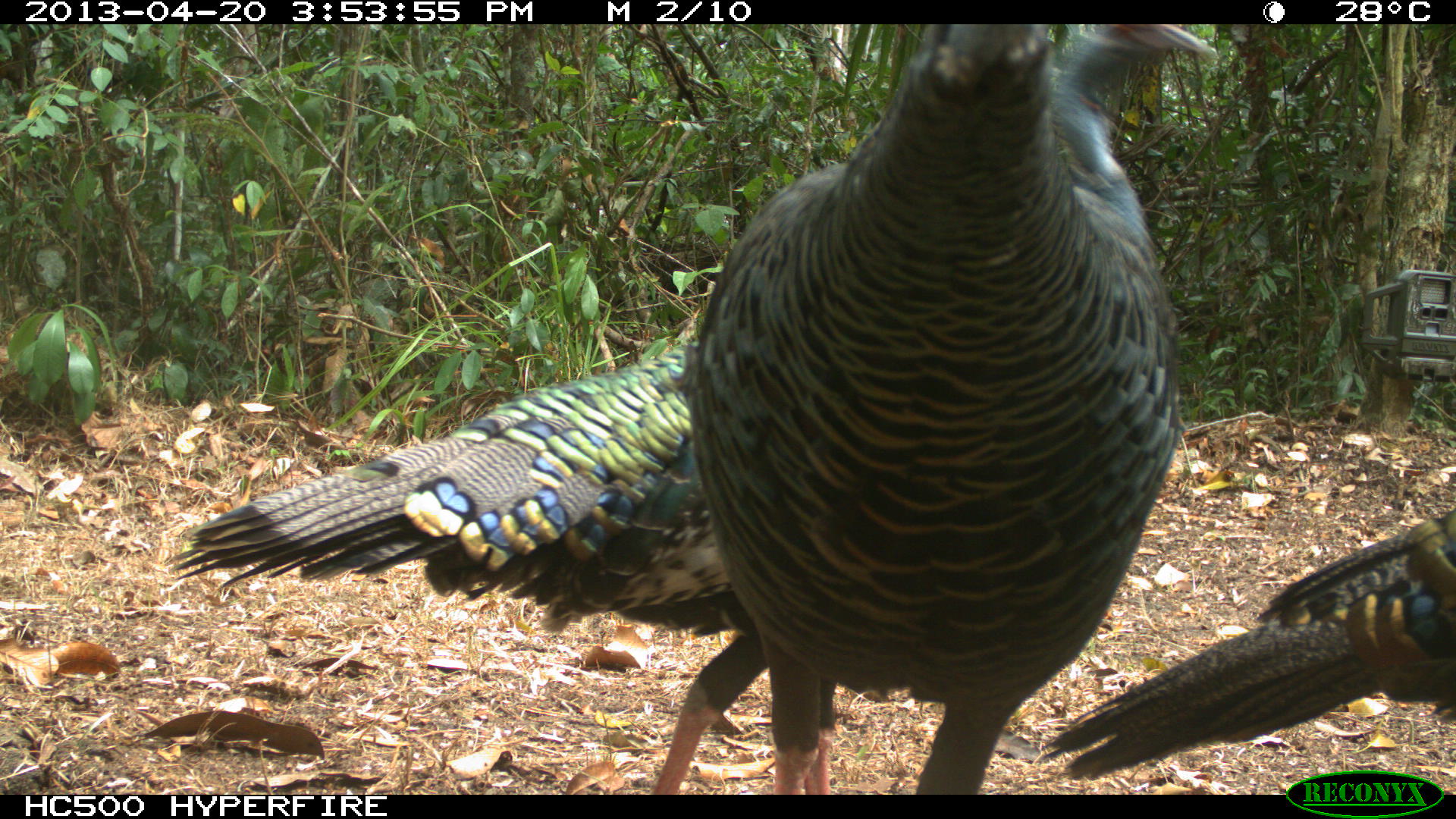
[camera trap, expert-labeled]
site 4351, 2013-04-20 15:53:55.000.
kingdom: Animalia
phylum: Chordata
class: Aves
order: Galliformes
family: Phasianidae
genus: Meleagris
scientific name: Meleagris ocellata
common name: ocellated turkey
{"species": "Meleagris ocellata (ocellated turkey)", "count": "3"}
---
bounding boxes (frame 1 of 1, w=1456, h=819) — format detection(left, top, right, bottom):
meleagris ocellata: detection(166, 21, 1218, 793); detection(679, 20, 1182, 794); detection(1036, 498, 1455, 779)